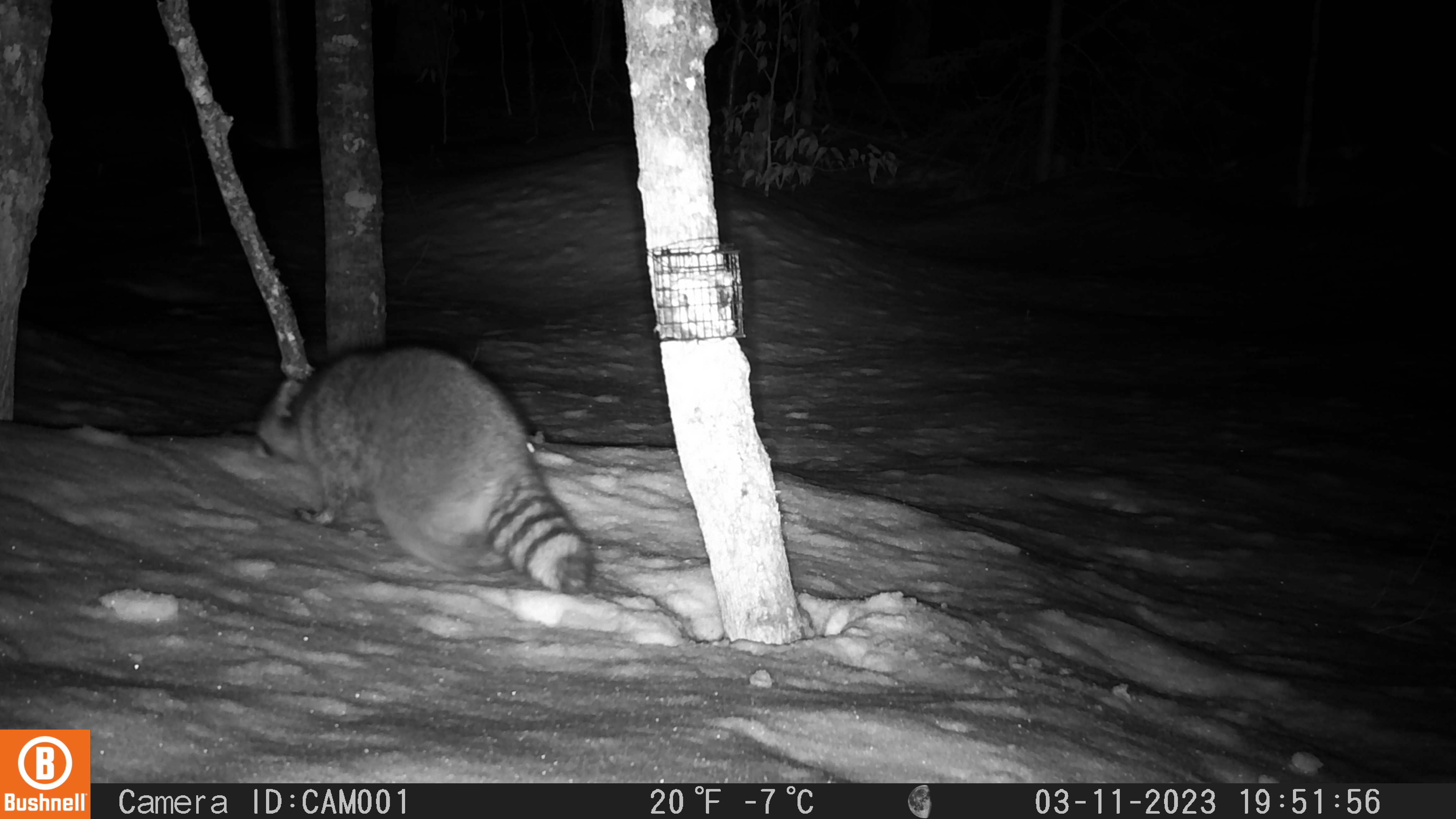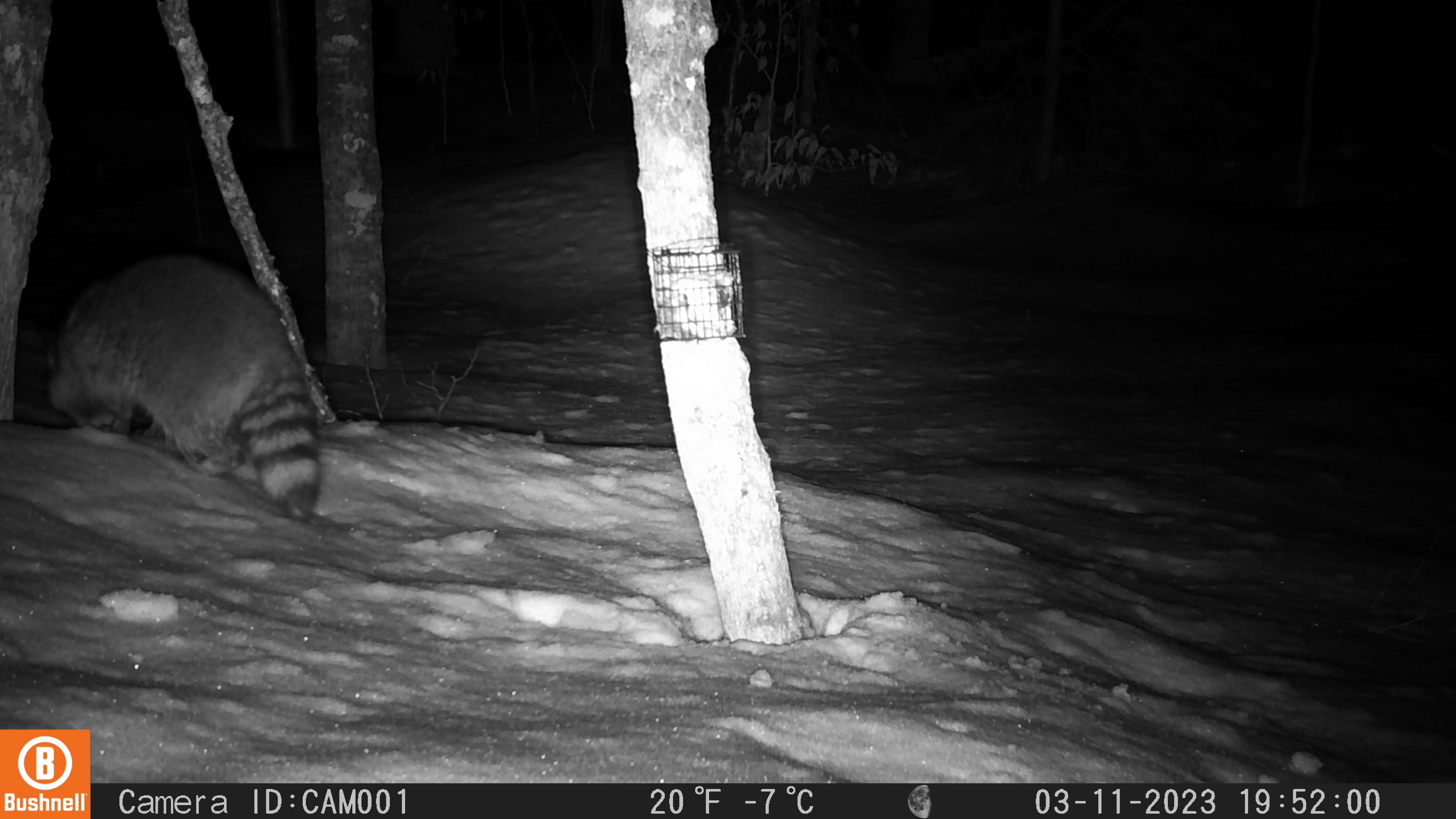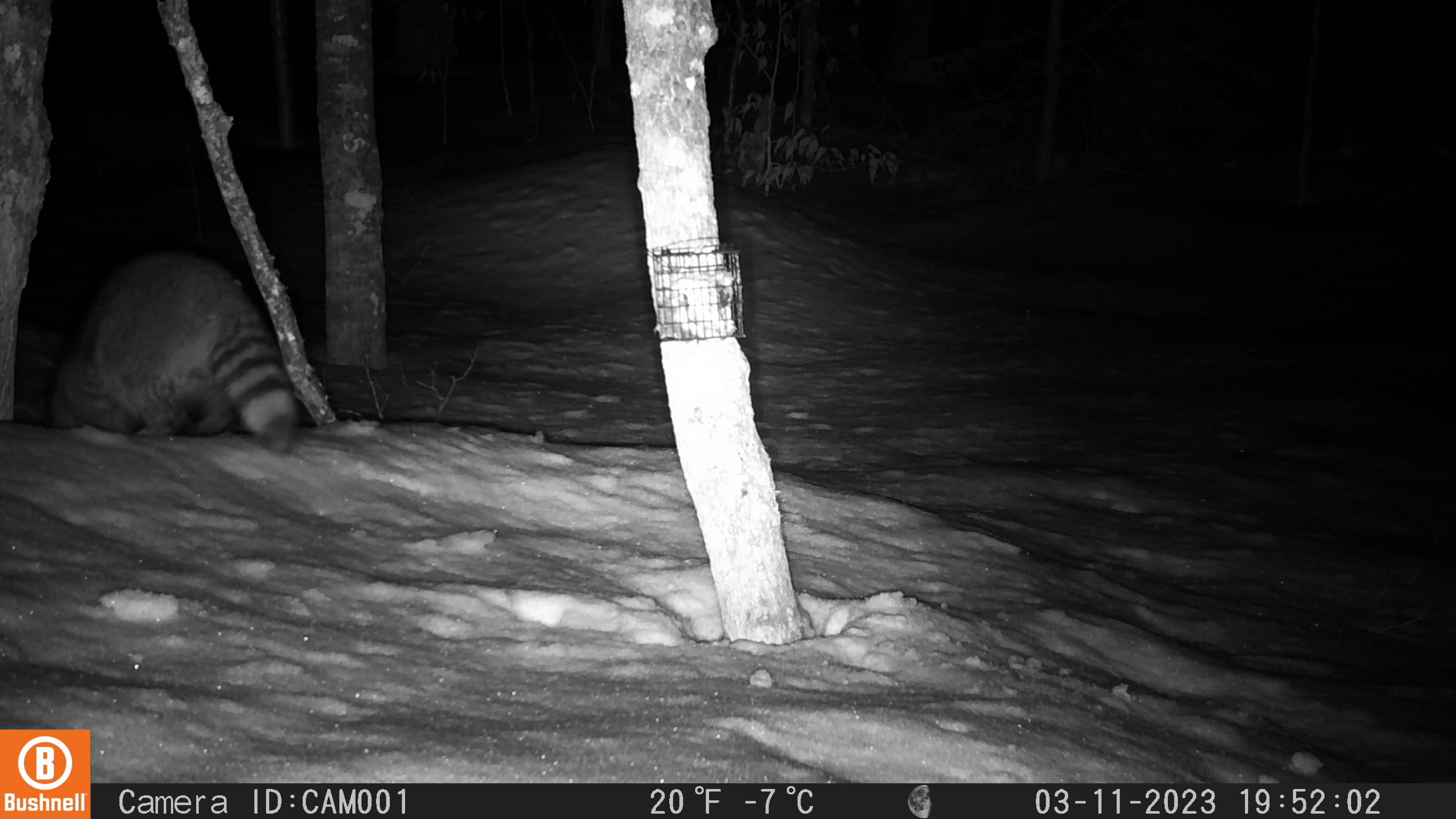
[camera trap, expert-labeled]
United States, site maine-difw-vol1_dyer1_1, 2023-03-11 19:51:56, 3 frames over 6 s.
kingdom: Animalia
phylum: Chordata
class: Mammalia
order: Carnivora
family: Procyonidae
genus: Procyon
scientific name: Procyon lotor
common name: raccoon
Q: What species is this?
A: Raccoon (Procyon lotor).